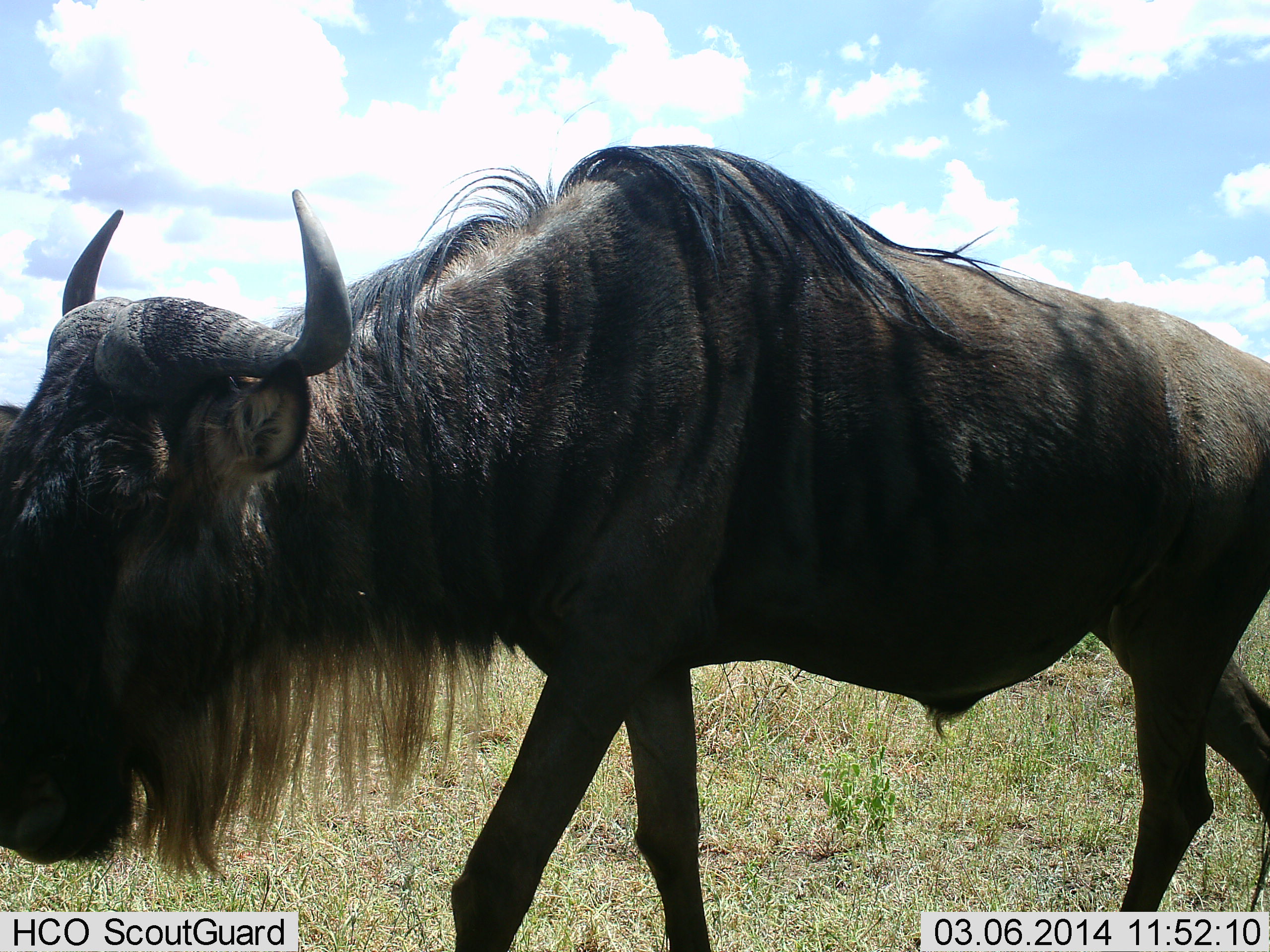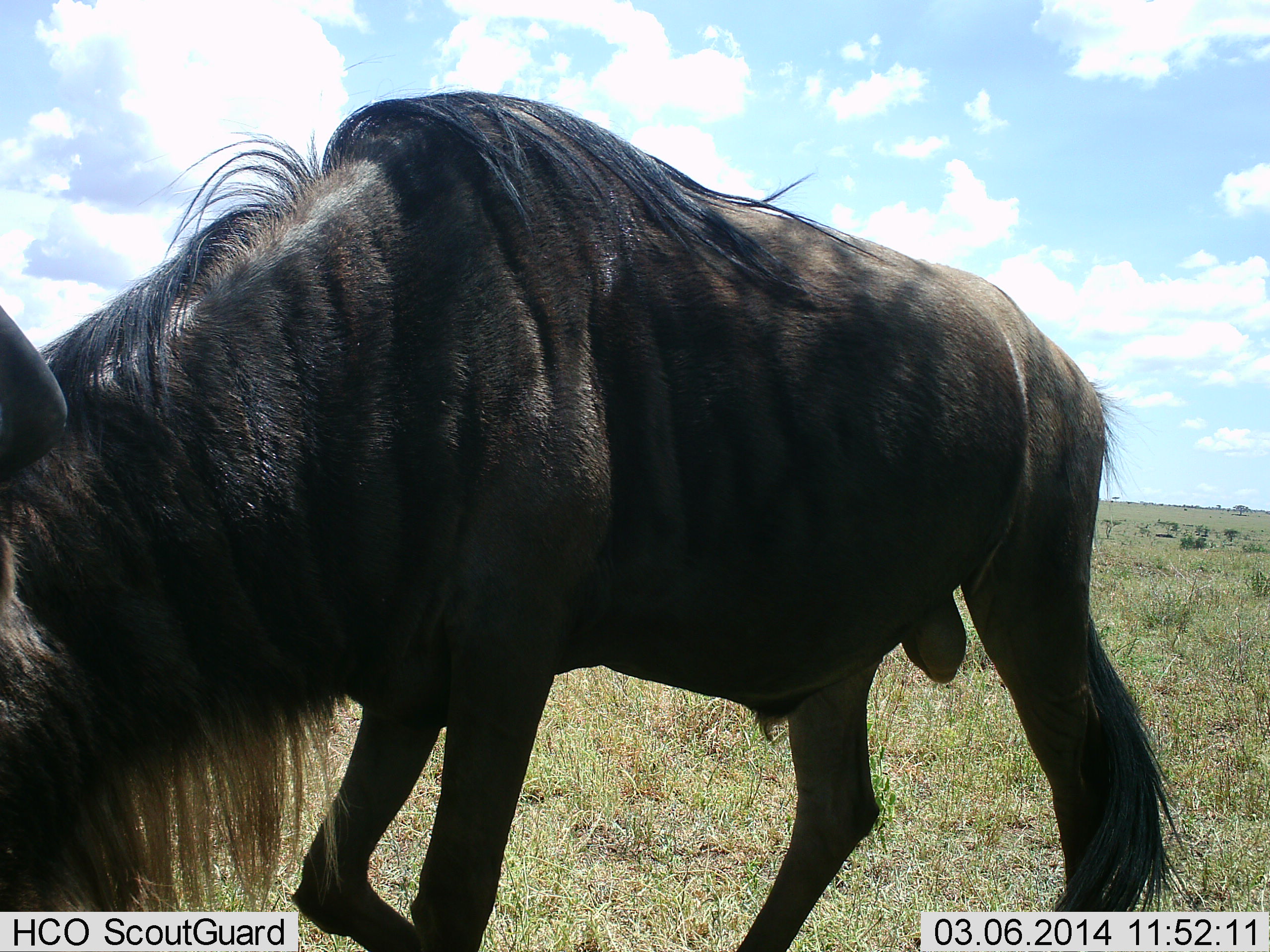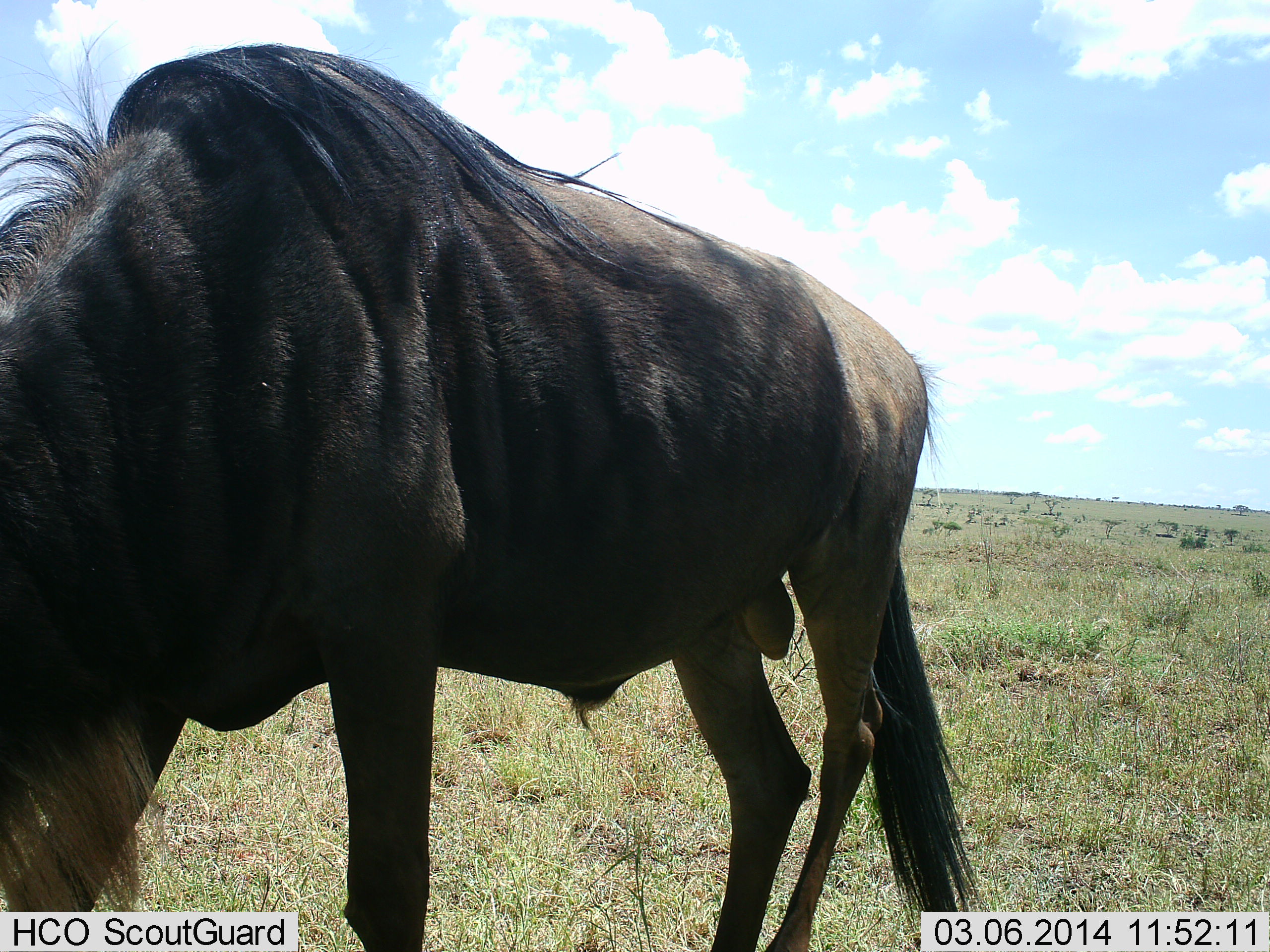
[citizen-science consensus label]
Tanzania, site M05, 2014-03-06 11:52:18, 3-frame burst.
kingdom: Animalia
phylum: Chordata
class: Mammalia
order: Artiodactyla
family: Bovidae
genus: Connochaetes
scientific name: Connochaetes taurinus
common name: blue wildebeest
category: wildebeest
Wildebeest (blue wildebeest) (Connochaetes taurinus), count 1. Behavior (volunteer vote fractions): standing 20%, resting 0%, moving 80%, interacting 0%. Young present (vote fraction): 0%. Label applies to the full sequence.